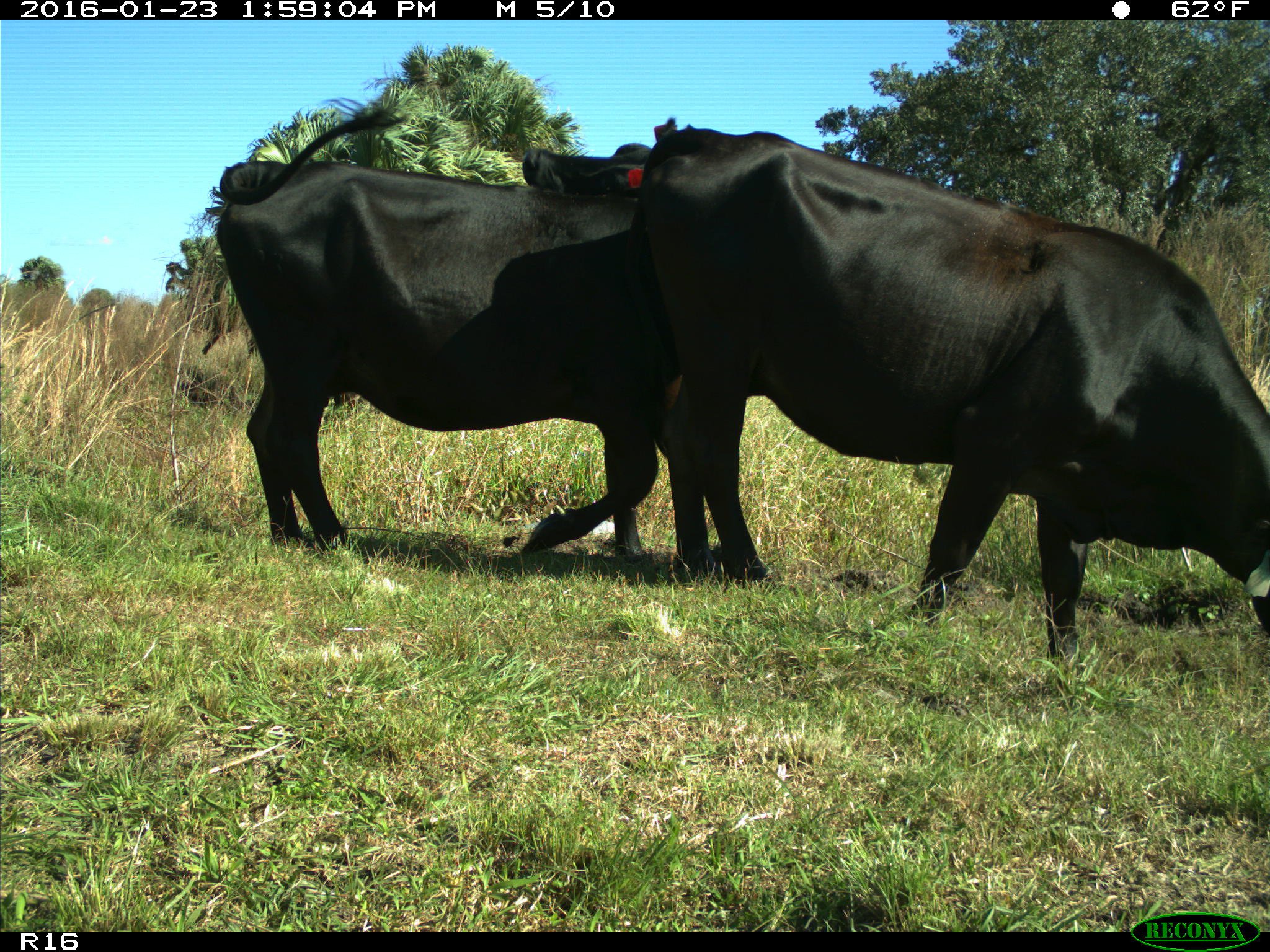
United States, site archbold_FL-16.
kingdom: Animalia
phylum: Chordata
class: Mammalia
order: Artiodactyla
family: Bovidae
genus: Bos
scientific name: Bos taurus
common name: domestic cow